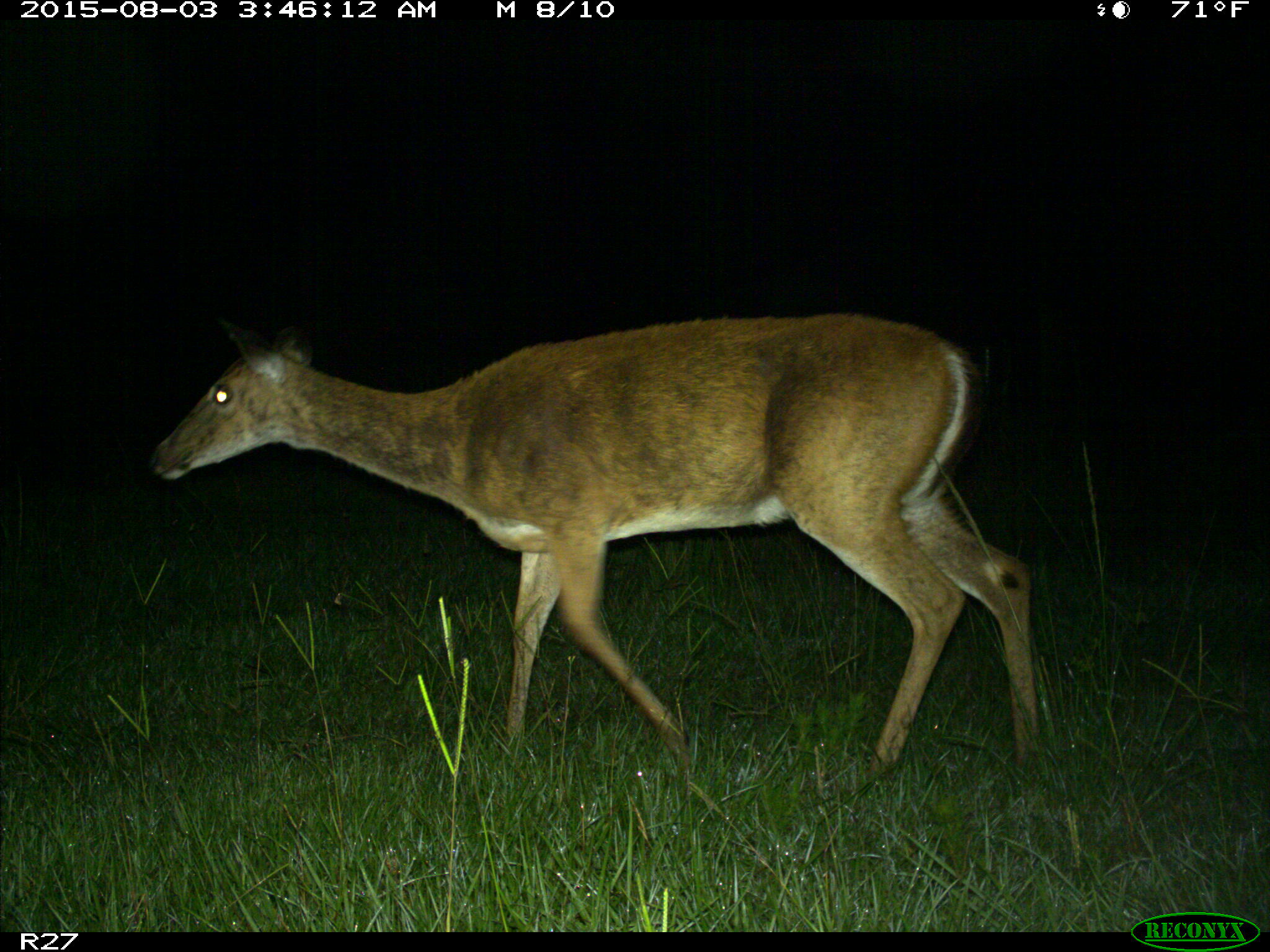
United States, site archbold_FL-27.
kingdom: Animalia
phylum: Chordata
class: Mammalia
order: Artiodactyla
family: Cervidae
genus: Odocoileus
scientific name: Odocoileus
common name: deer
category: unidentified deer